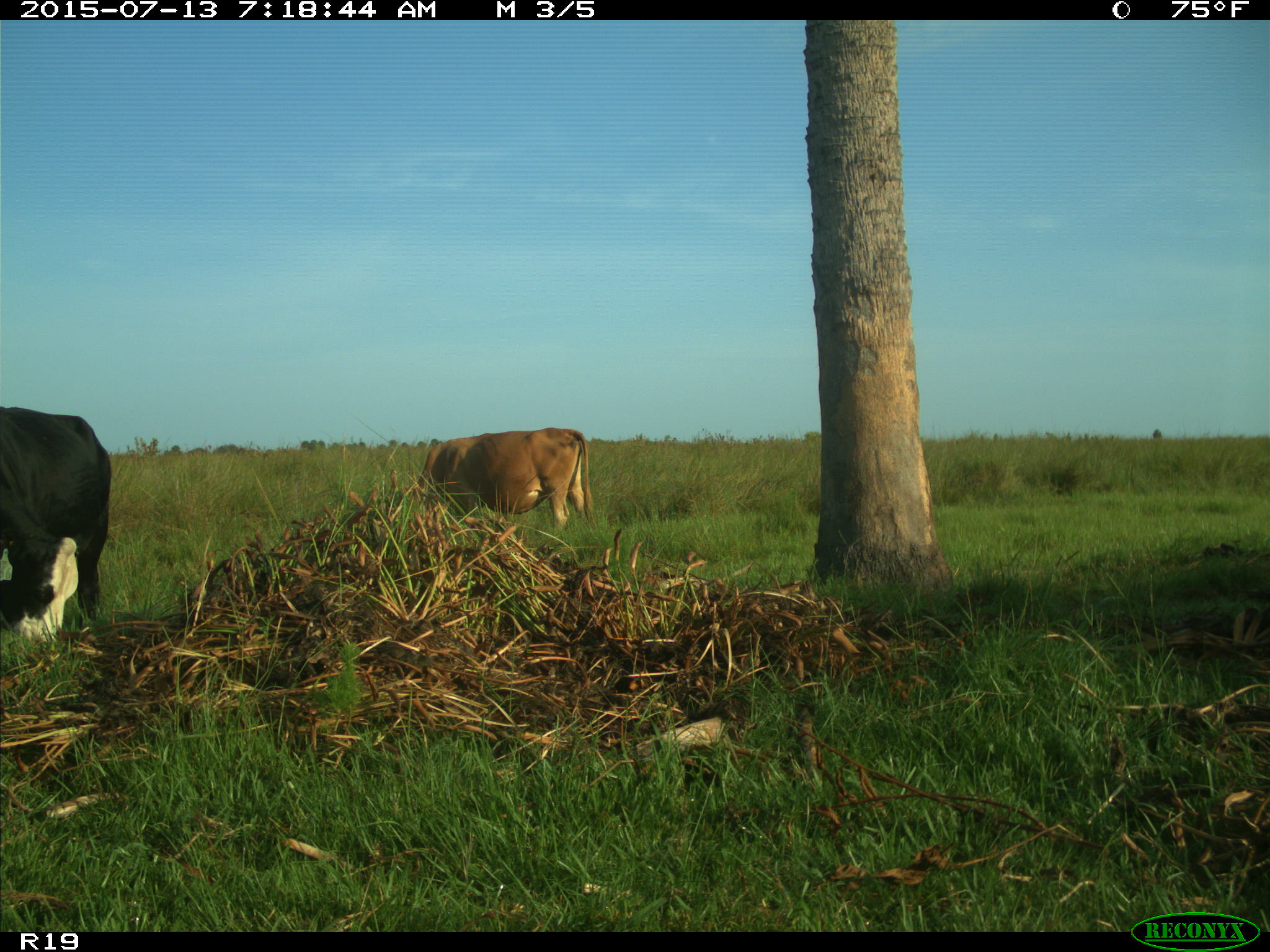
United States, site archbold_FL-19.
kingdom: Animalia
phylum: Chordata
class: Mammalia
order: Artiodactyla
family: Bovidae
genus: Bos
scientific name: Bos taurus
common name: domestic cow